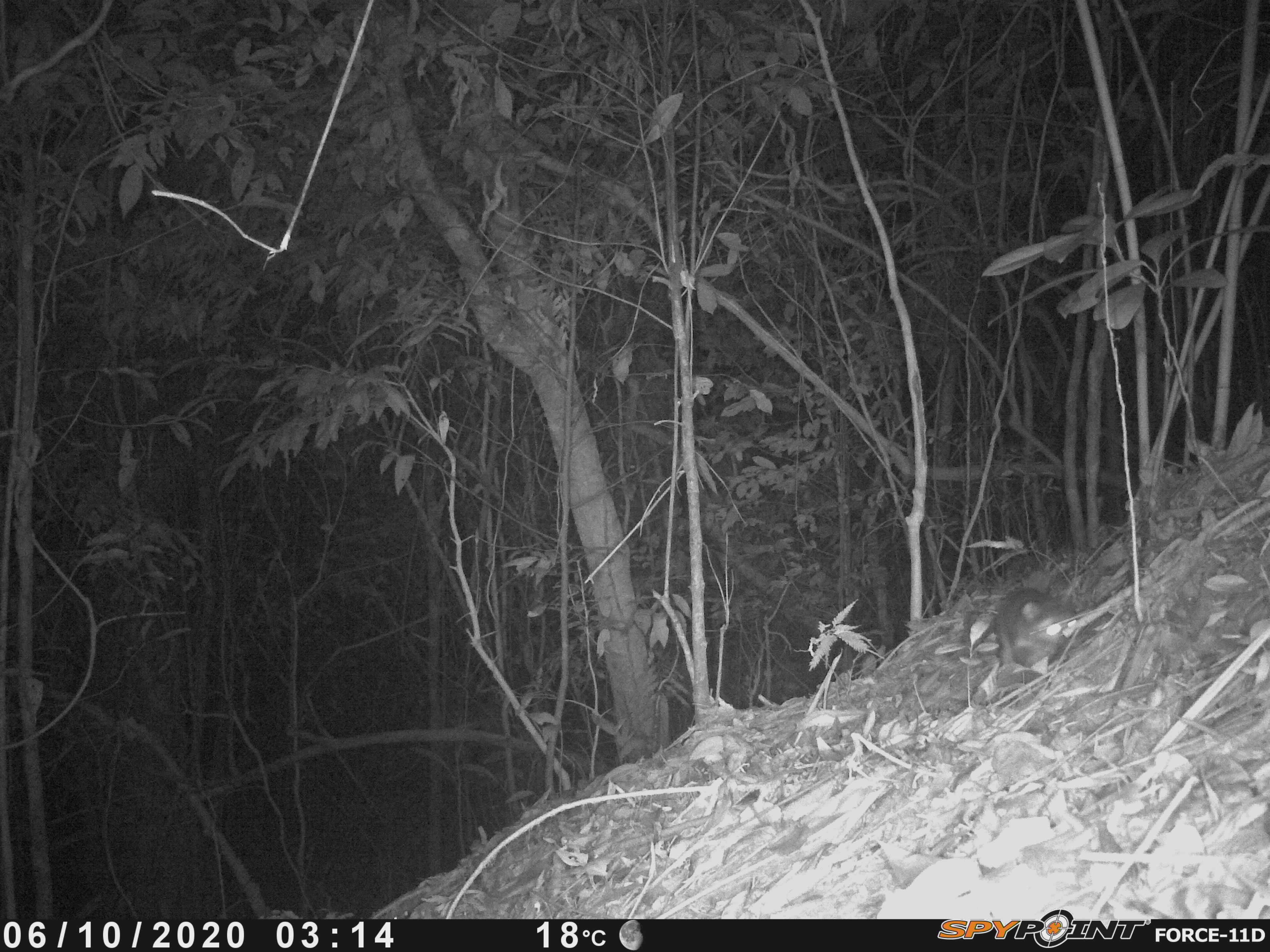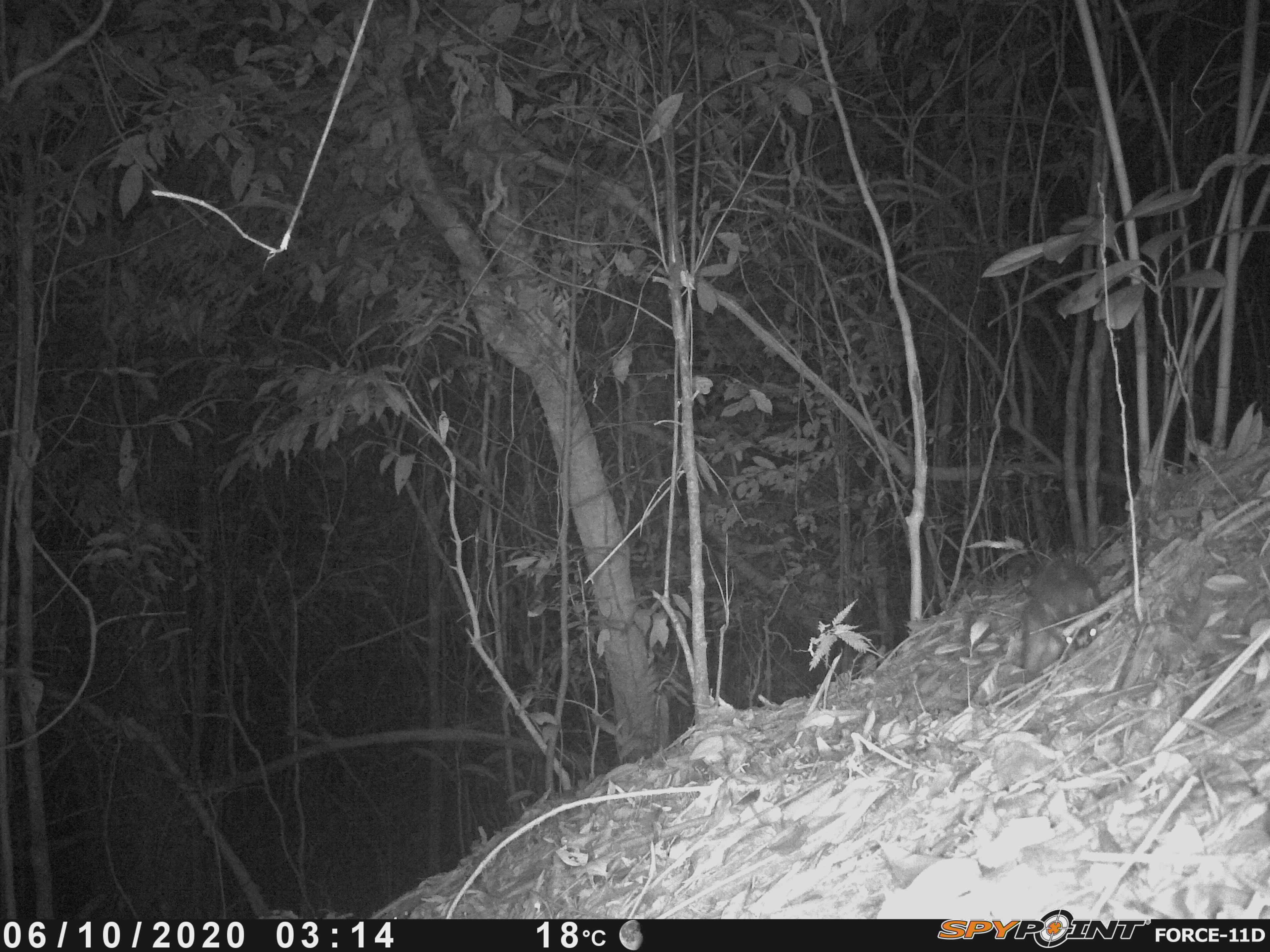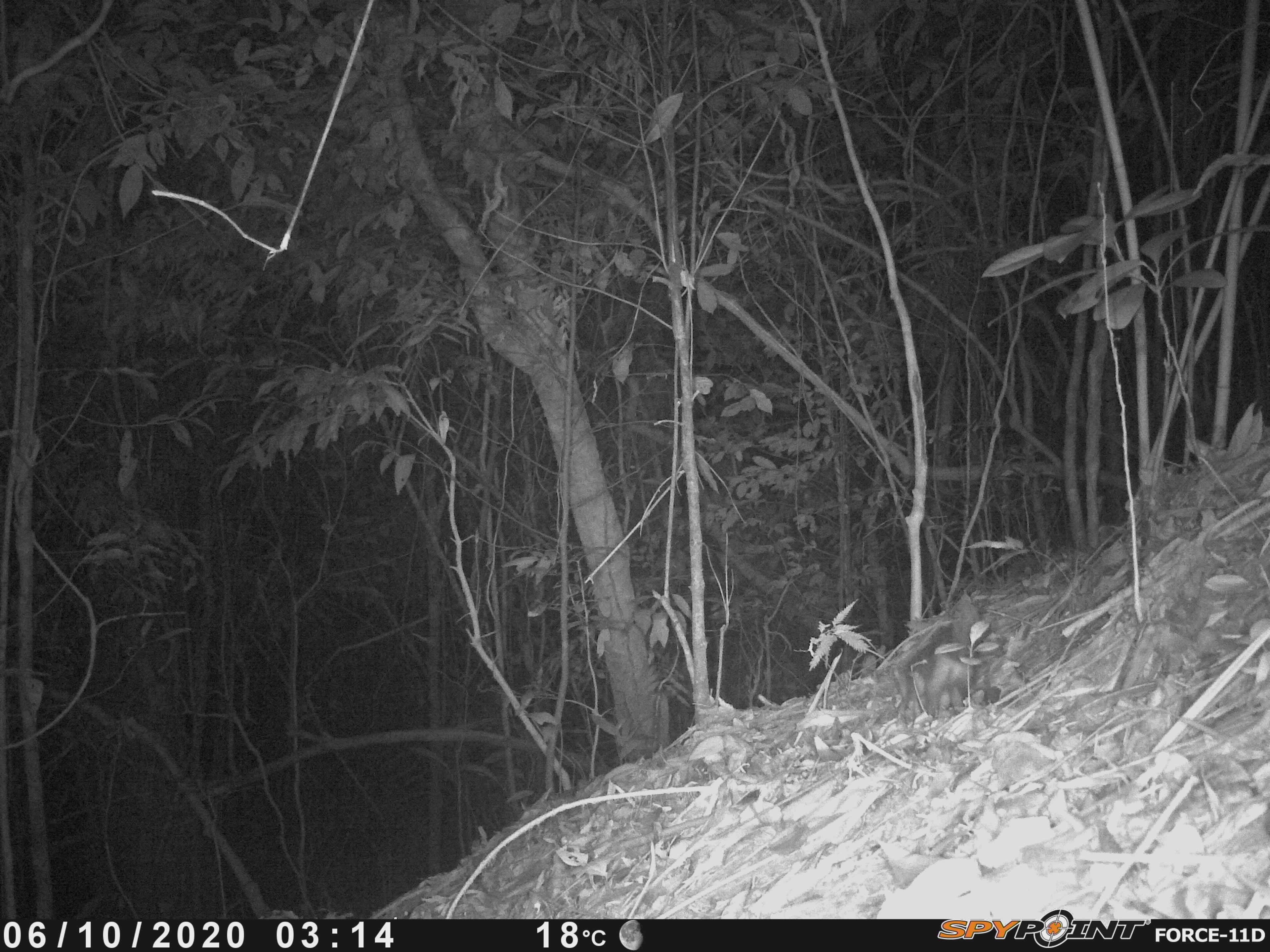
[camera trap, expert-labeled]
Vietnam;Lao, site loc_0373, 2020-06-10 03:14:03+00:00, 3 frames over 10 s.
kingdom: Animalia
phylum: Chordata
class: Mammalia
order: Carnivora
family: Mustelidae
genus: Melogale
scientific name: Melogale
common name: ferret badger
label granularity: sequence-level